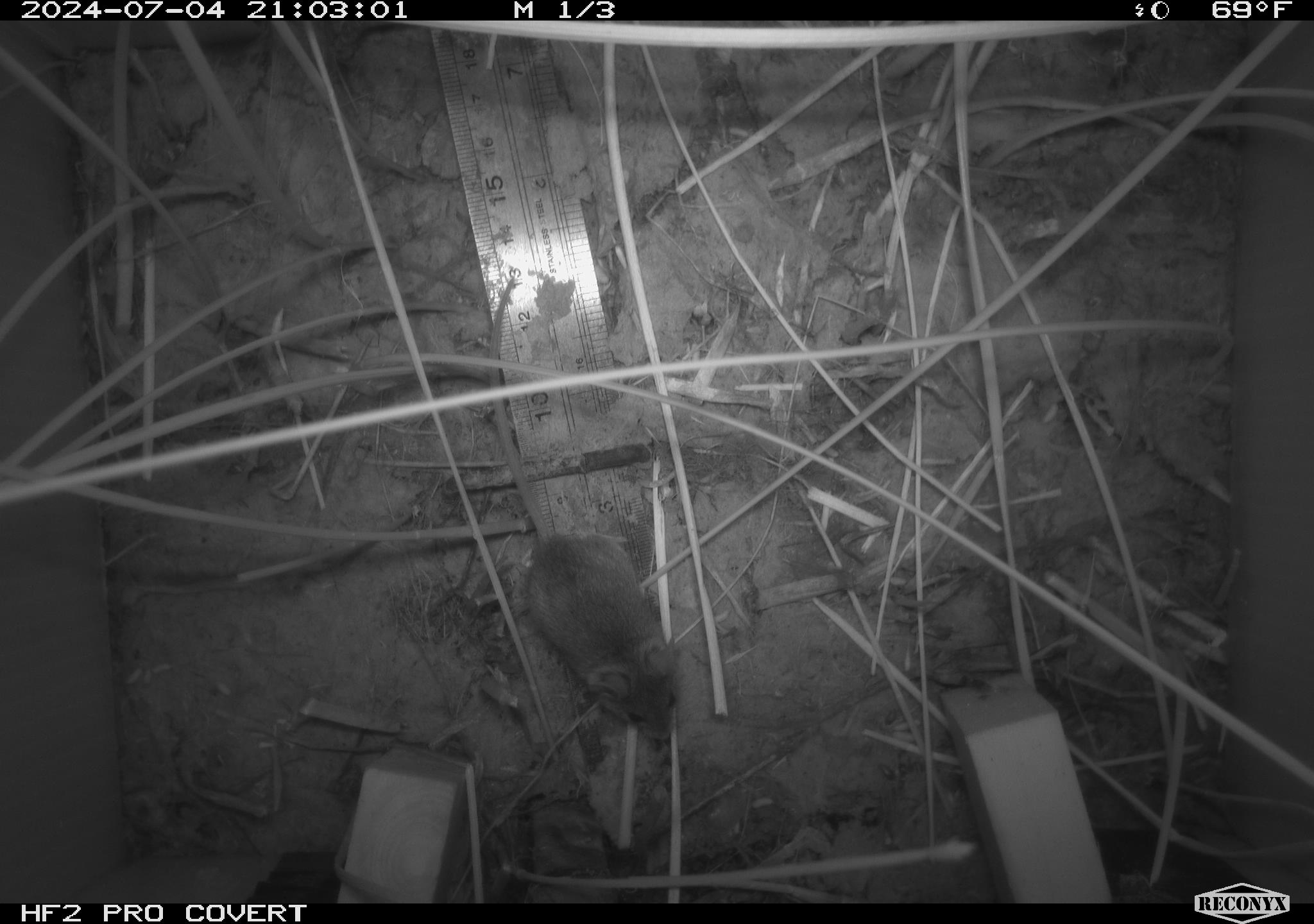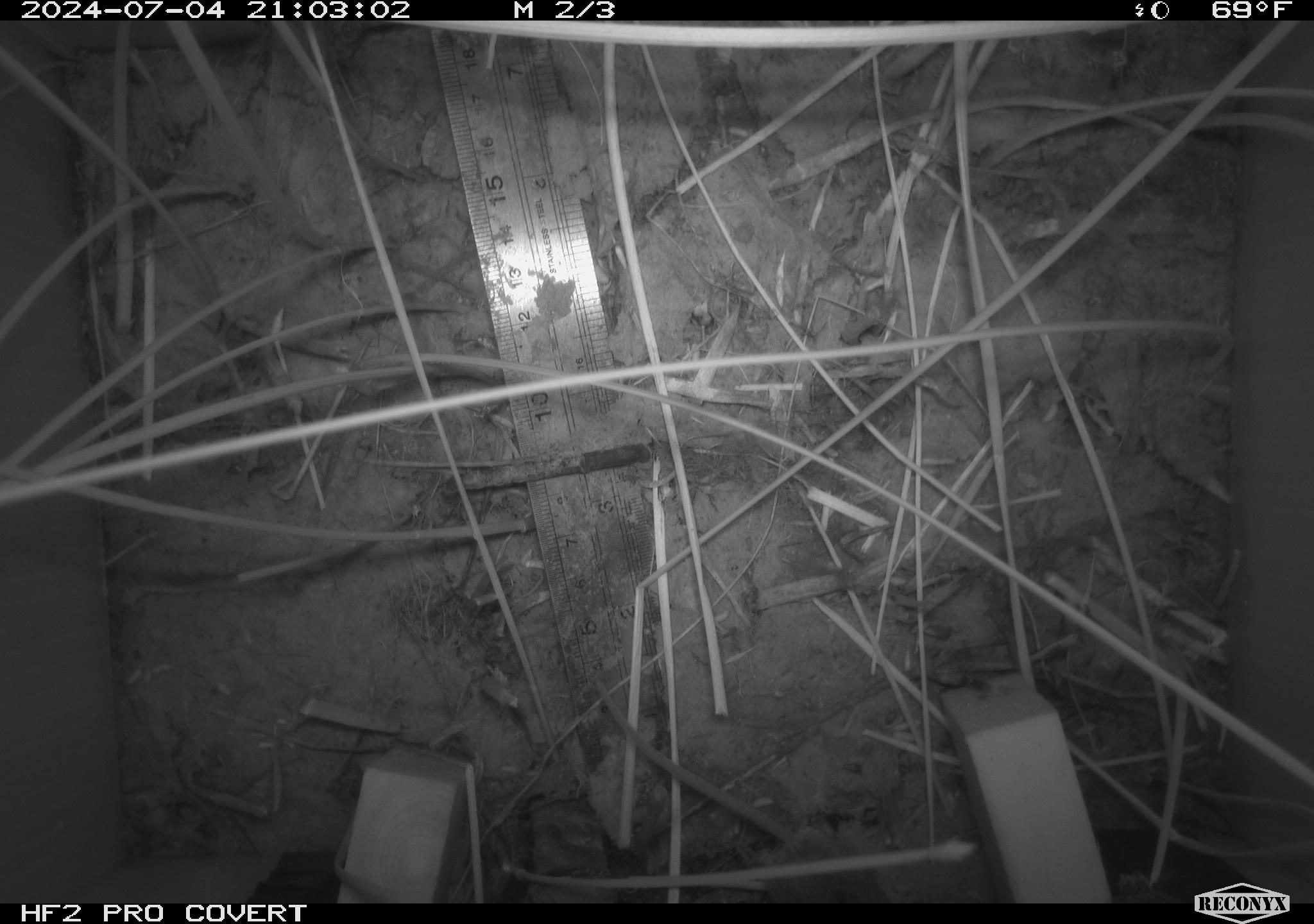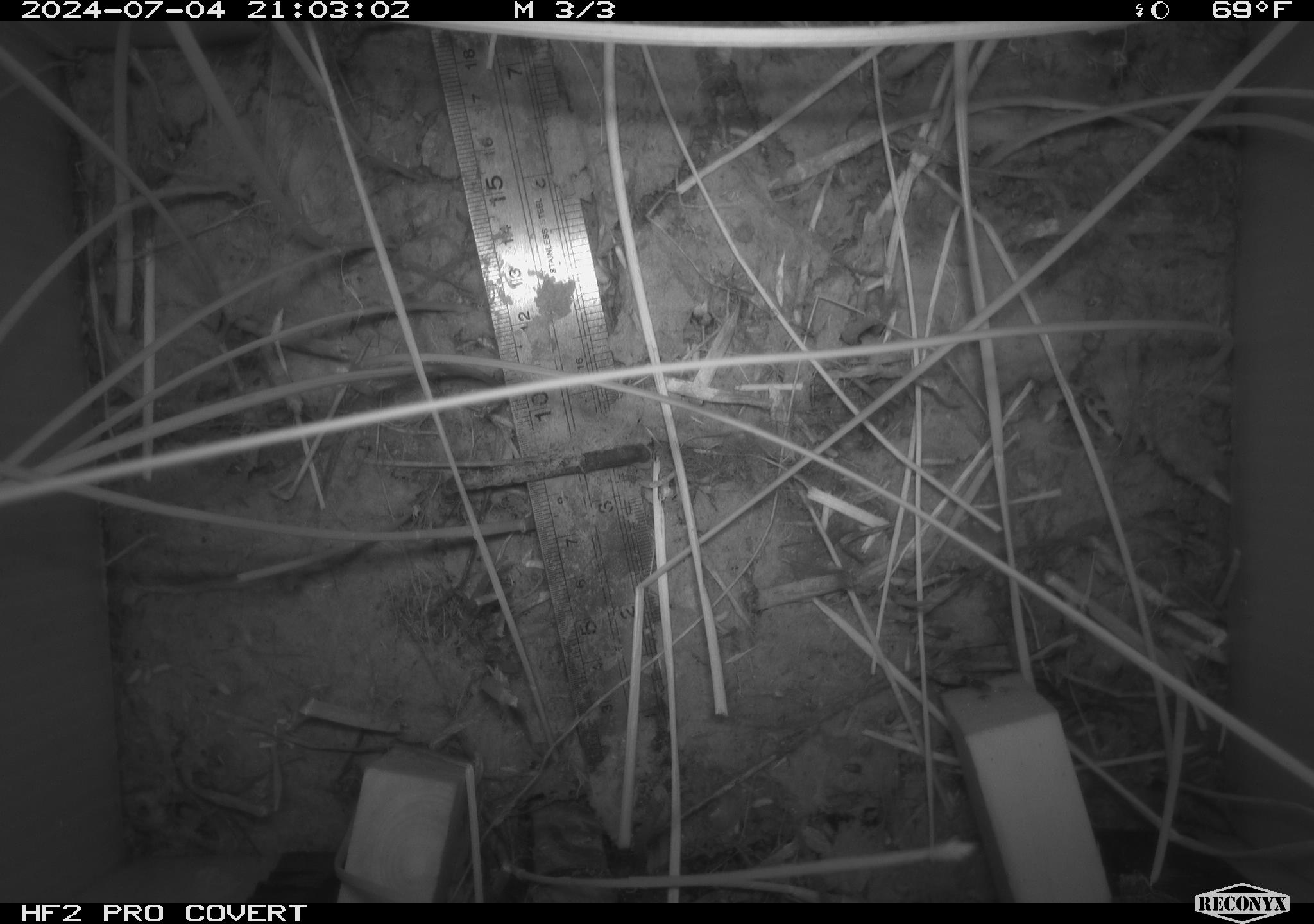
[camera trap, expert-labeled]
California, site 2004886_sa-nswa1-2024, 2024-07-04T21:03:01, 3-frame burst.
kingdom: Animalia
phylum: Chordata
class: Mammalia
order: Rodentia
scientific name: Rodentia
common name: rodent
Rodent (Rodentia).